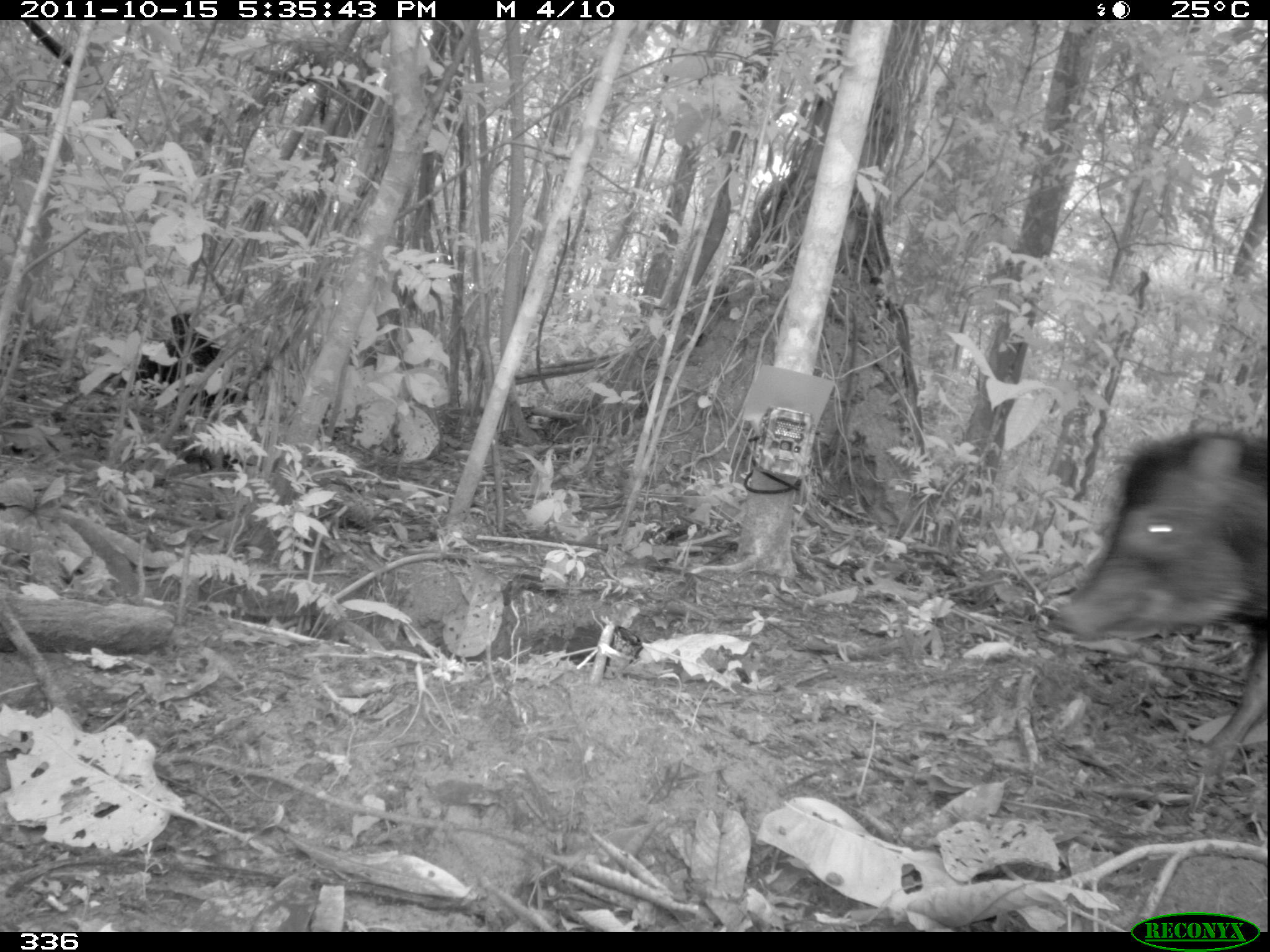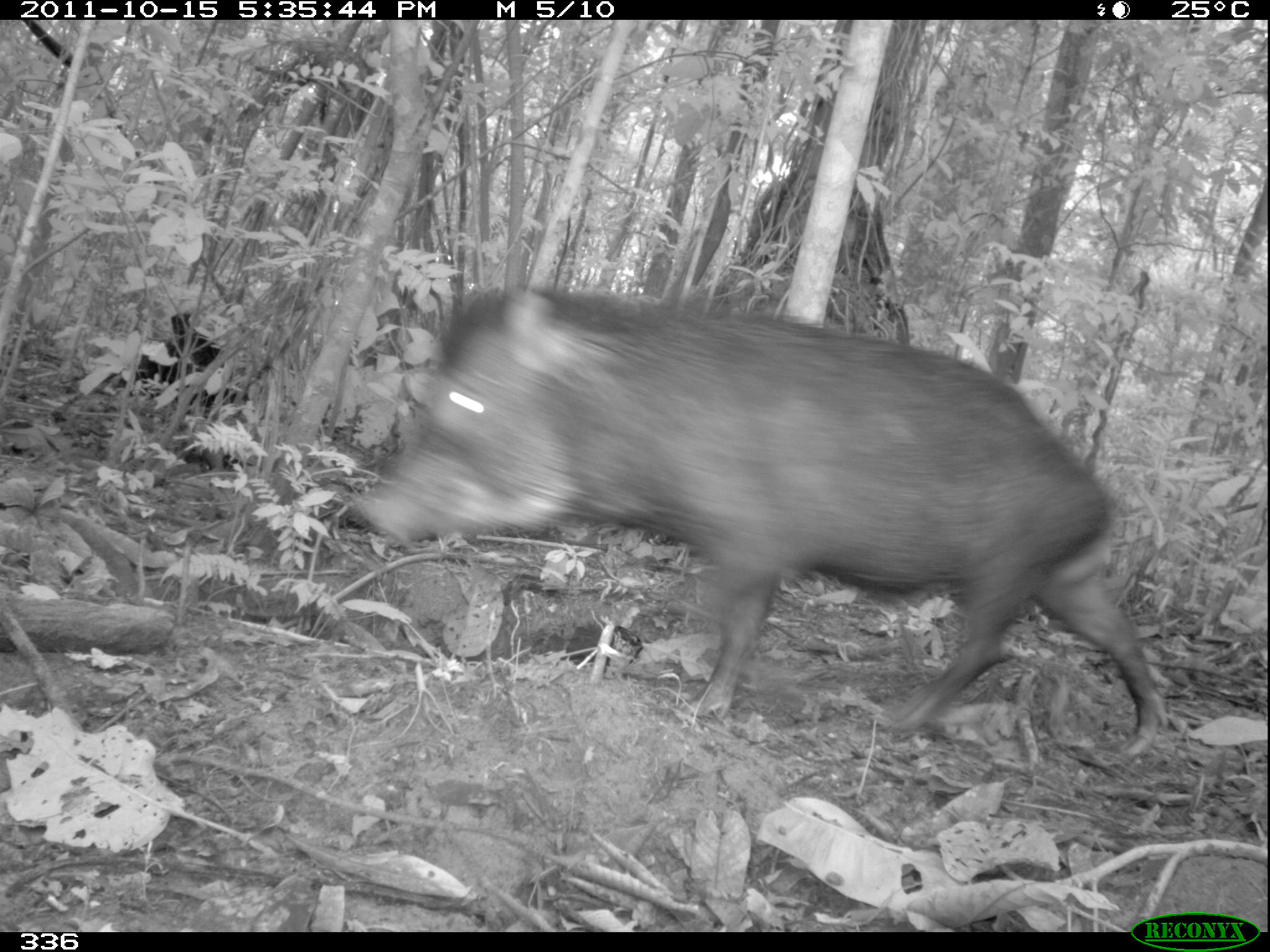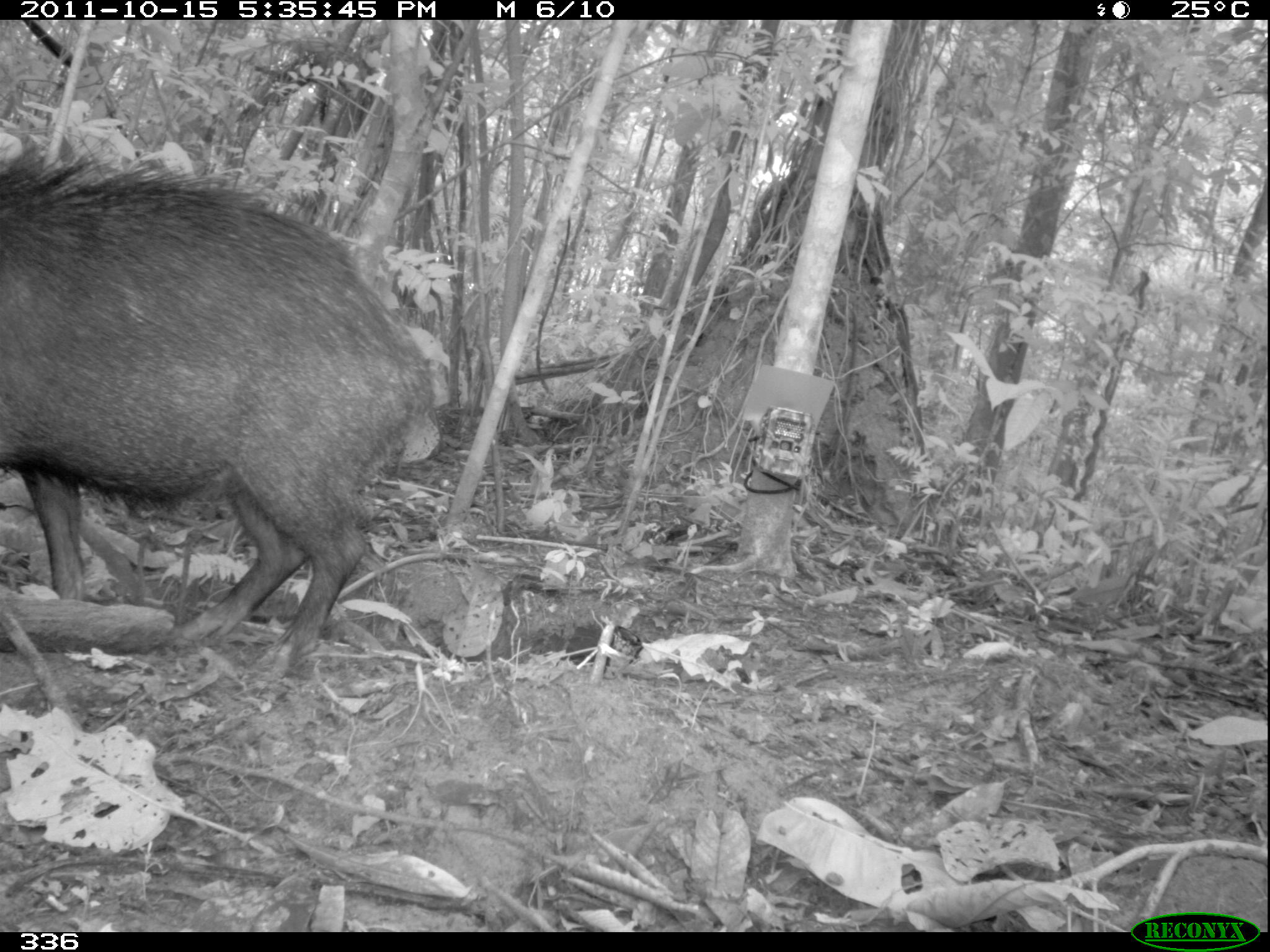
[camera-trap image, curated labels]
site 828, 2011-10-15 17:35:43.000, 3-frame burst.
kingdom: Animalia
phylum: Chordata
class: Mammalia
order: Artiodactyla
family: Tayassuidae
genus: Tayassu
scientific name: Tayassu pecari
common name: white-lipped peccary